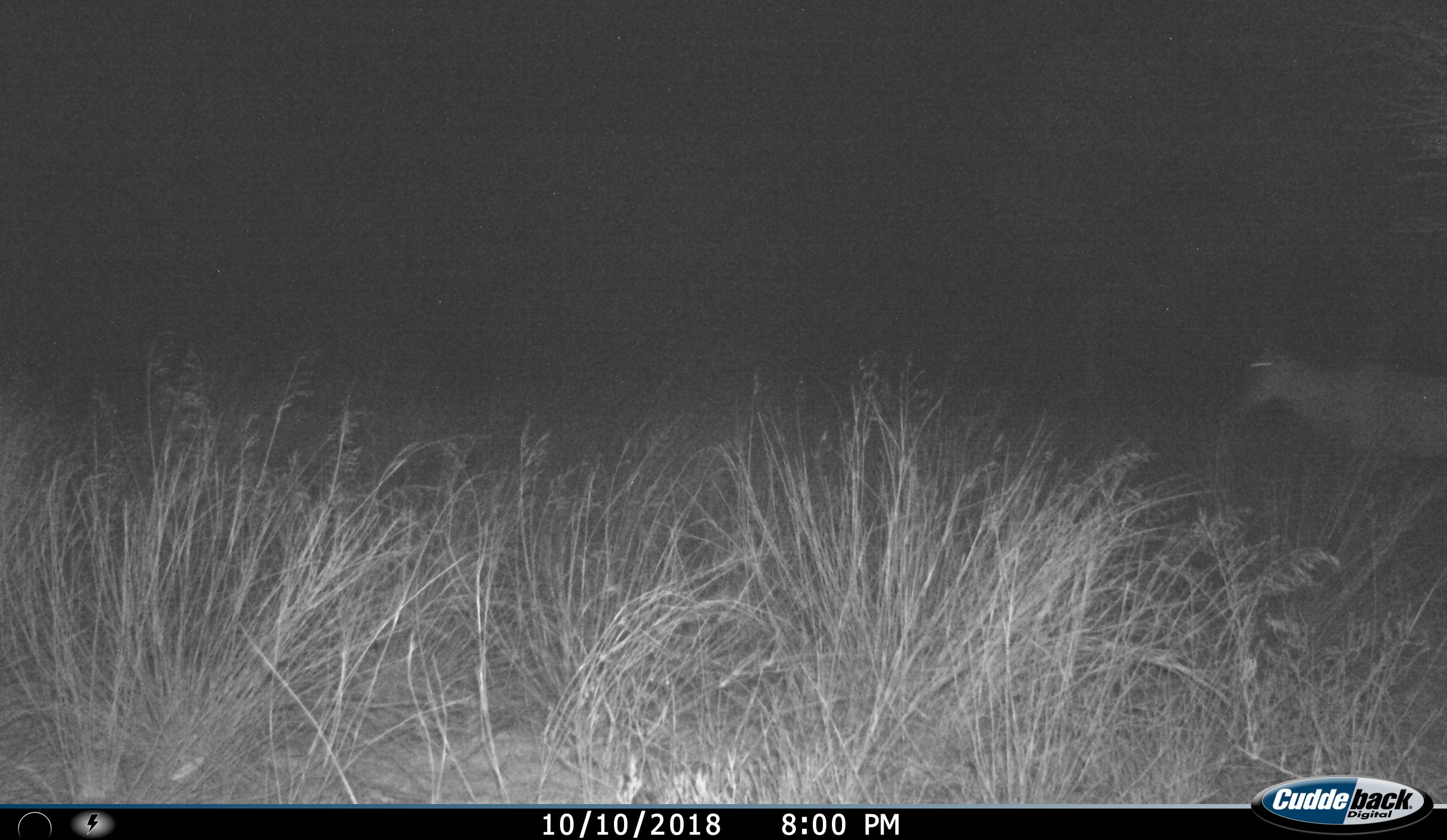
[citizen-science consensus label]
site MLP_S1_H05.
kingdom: Animalia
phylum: Chordata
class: Mammalia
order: Artiodactyla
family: Bovidae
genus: Tragelaphus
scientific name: Tragelaphus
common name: kudu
Kudu (Tragelaphus), count 1. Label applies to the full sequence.